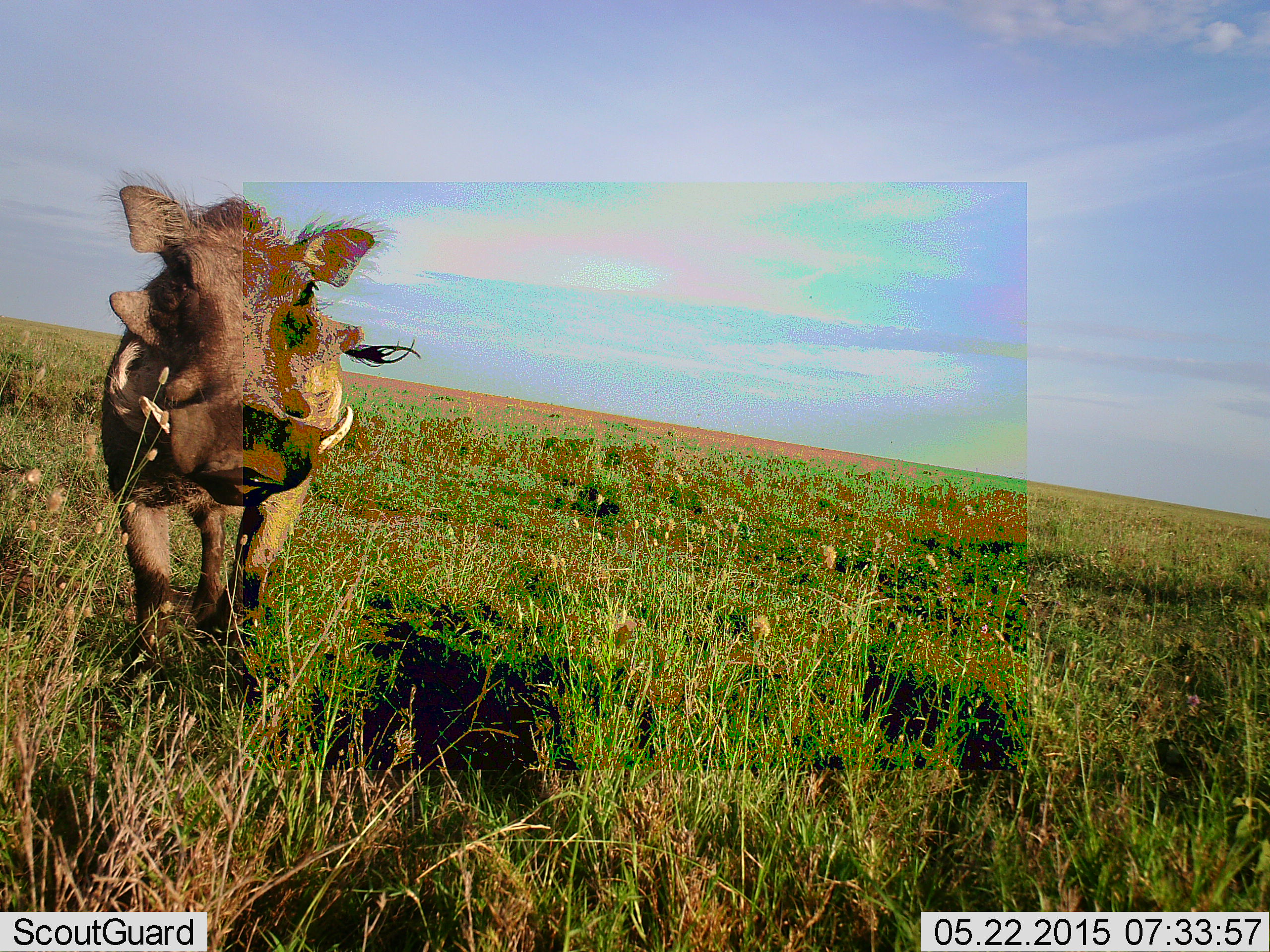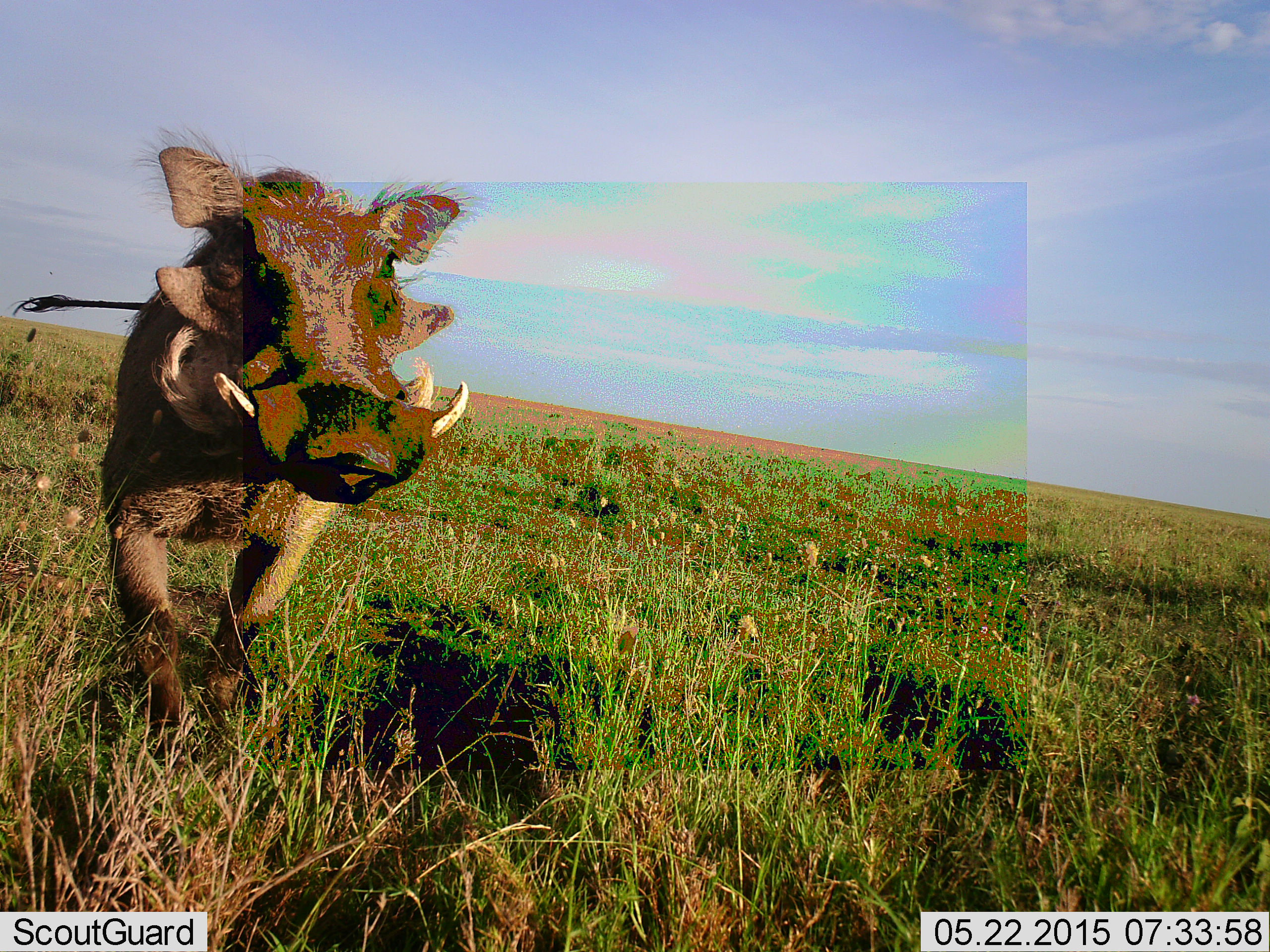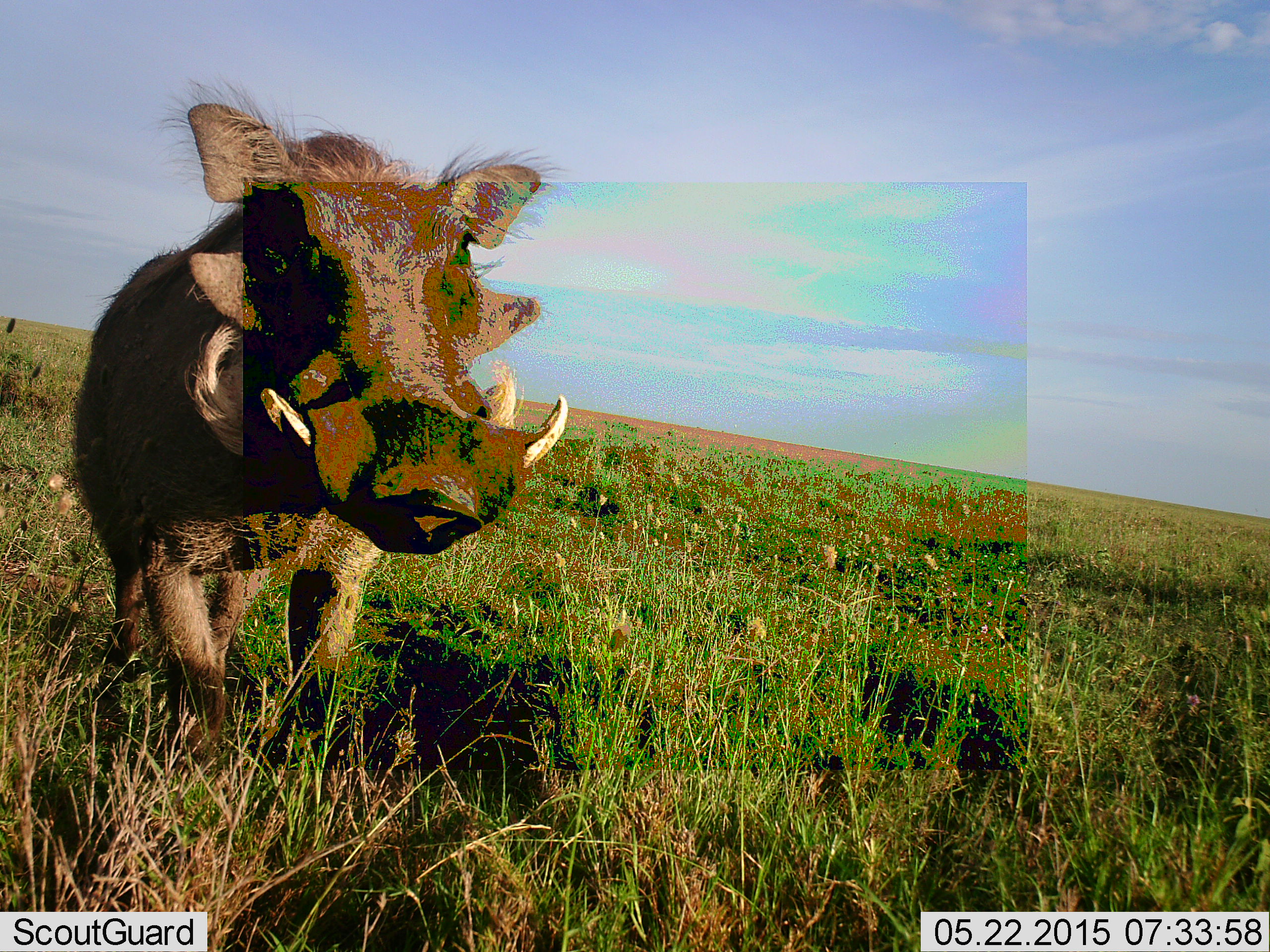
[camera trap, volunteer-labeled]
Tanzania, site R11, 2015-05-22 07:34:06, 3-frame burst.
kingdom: Animalia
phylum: Chordata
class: Mammalia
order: Artiodactyla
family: Suidae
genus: Phacochoerus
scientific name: Phacochoerus africanus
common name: warthog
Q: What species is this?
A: Warthog (Phacochoerus africanus).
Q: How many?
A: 1.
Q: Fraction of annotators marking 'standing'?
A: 0%.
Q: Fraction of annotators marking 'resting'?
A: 0%.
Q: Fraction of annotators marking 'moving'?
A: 100%.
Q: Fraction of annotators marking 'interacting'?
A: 0%.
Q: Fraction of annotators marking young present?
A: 0%.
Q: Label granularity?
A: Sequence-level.